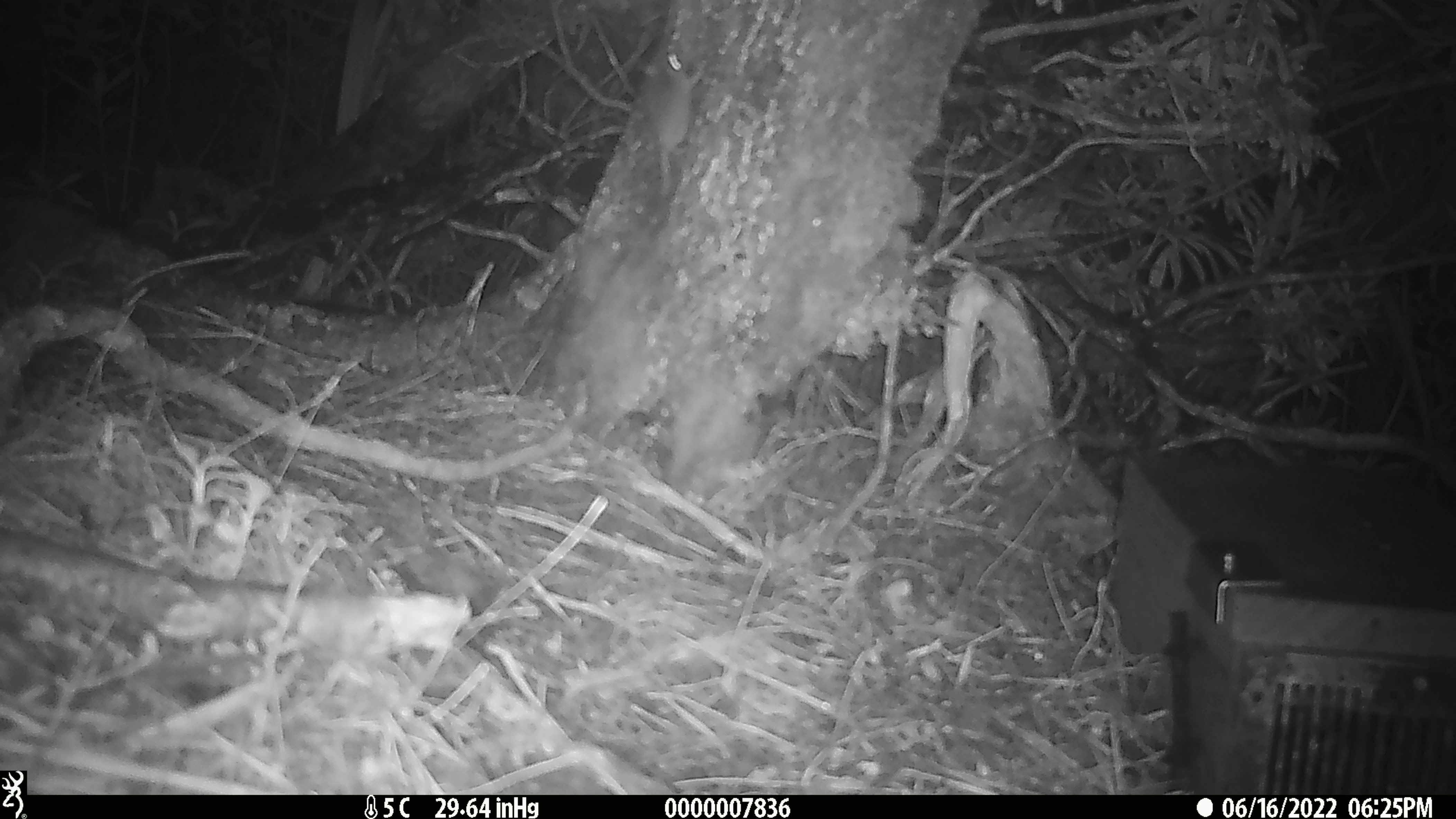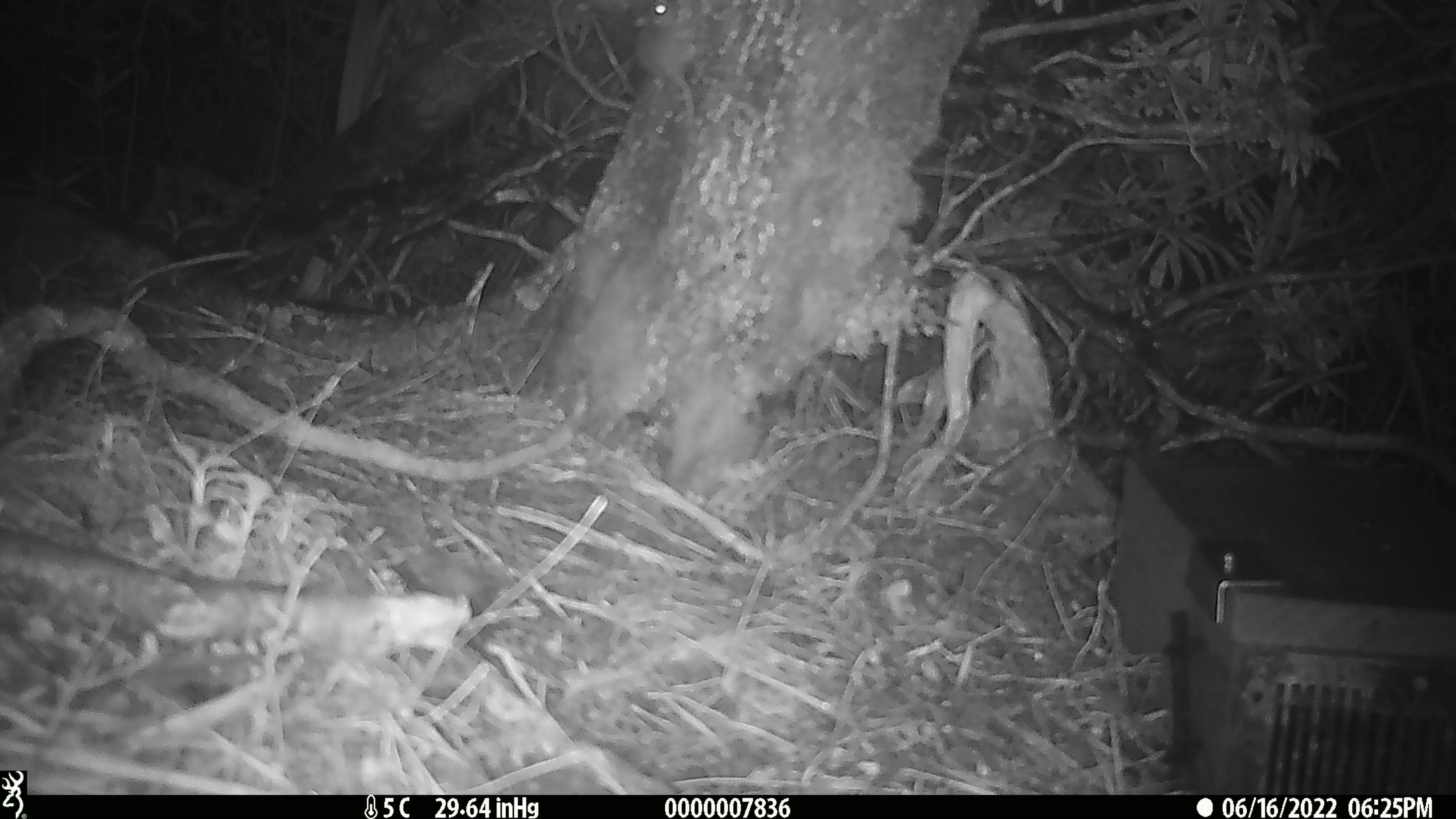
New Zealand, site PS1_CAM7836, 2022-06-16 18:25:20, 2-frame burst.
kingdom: Animalia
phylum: Chordata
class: Mammalia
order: Rodentia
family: Muridae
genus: Mus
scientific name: Mus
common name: mouse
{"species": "mouse (Mus)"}